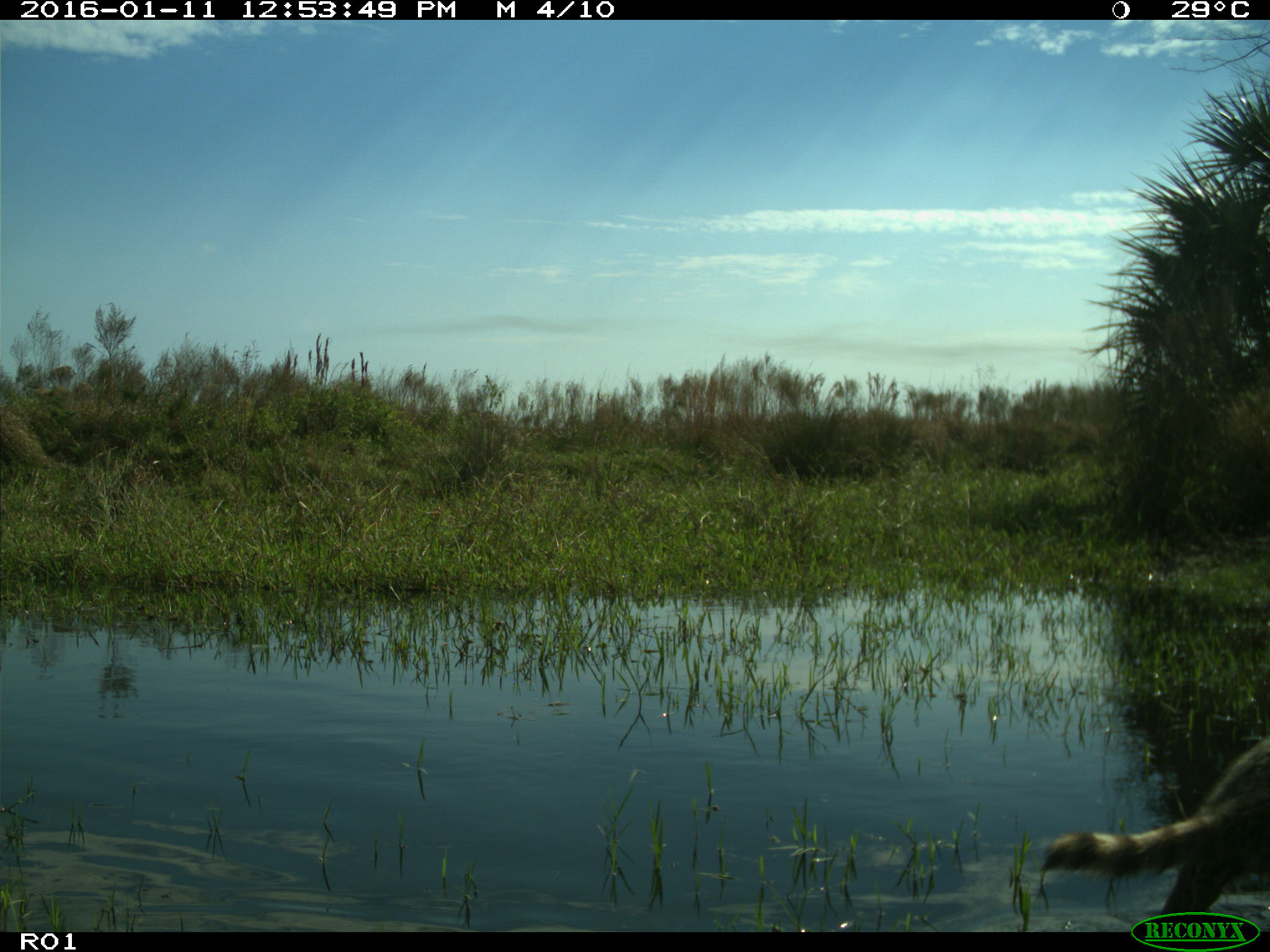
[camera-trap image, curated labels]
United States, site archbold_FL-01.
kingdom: Animalia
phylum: Chordata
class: Mammalia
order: Carnivora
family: Procyonidae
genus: Procyon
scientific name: Procyon lotor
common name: common raccoon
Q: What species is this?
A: Procyon lotor (common raccoon).